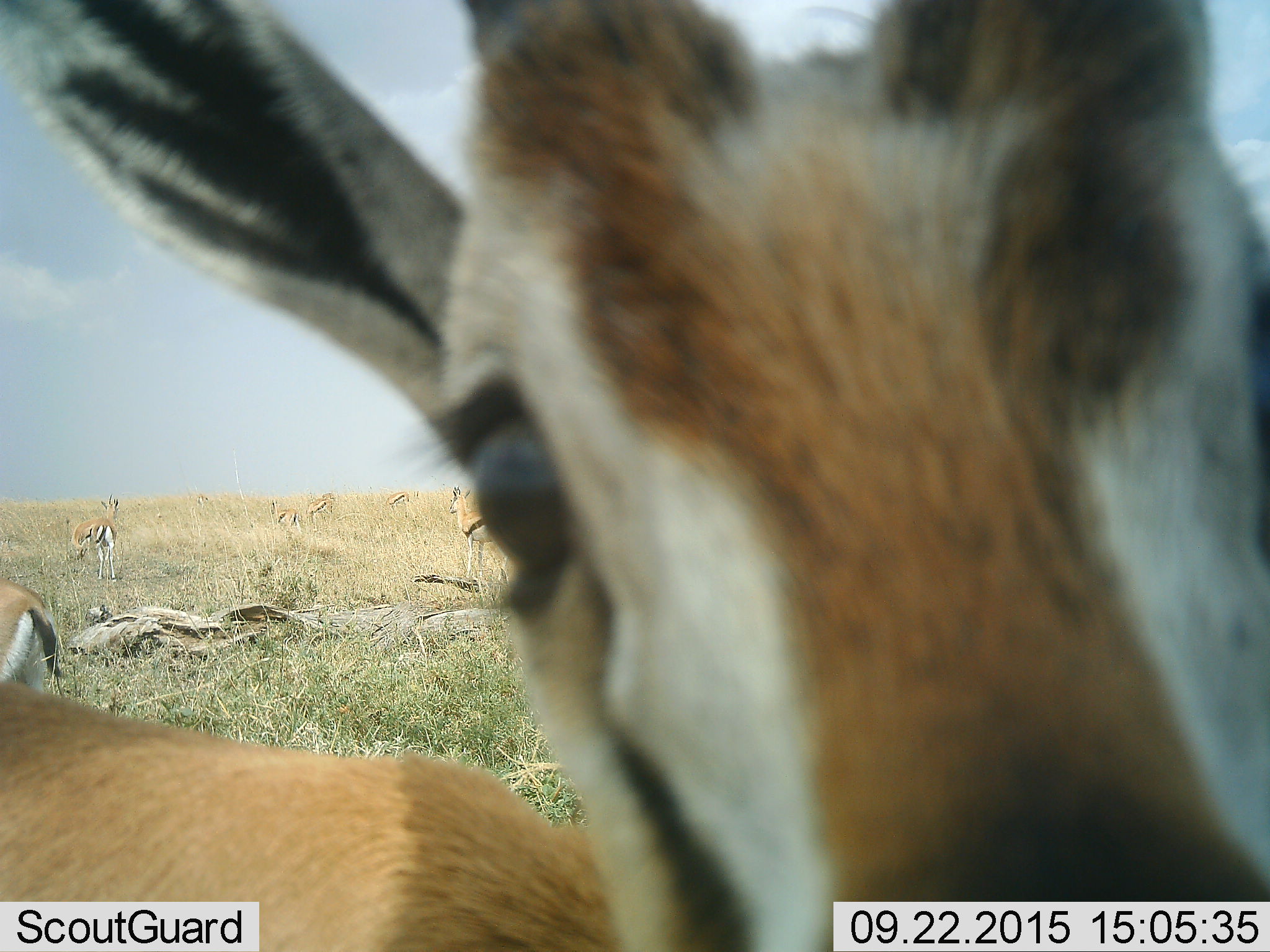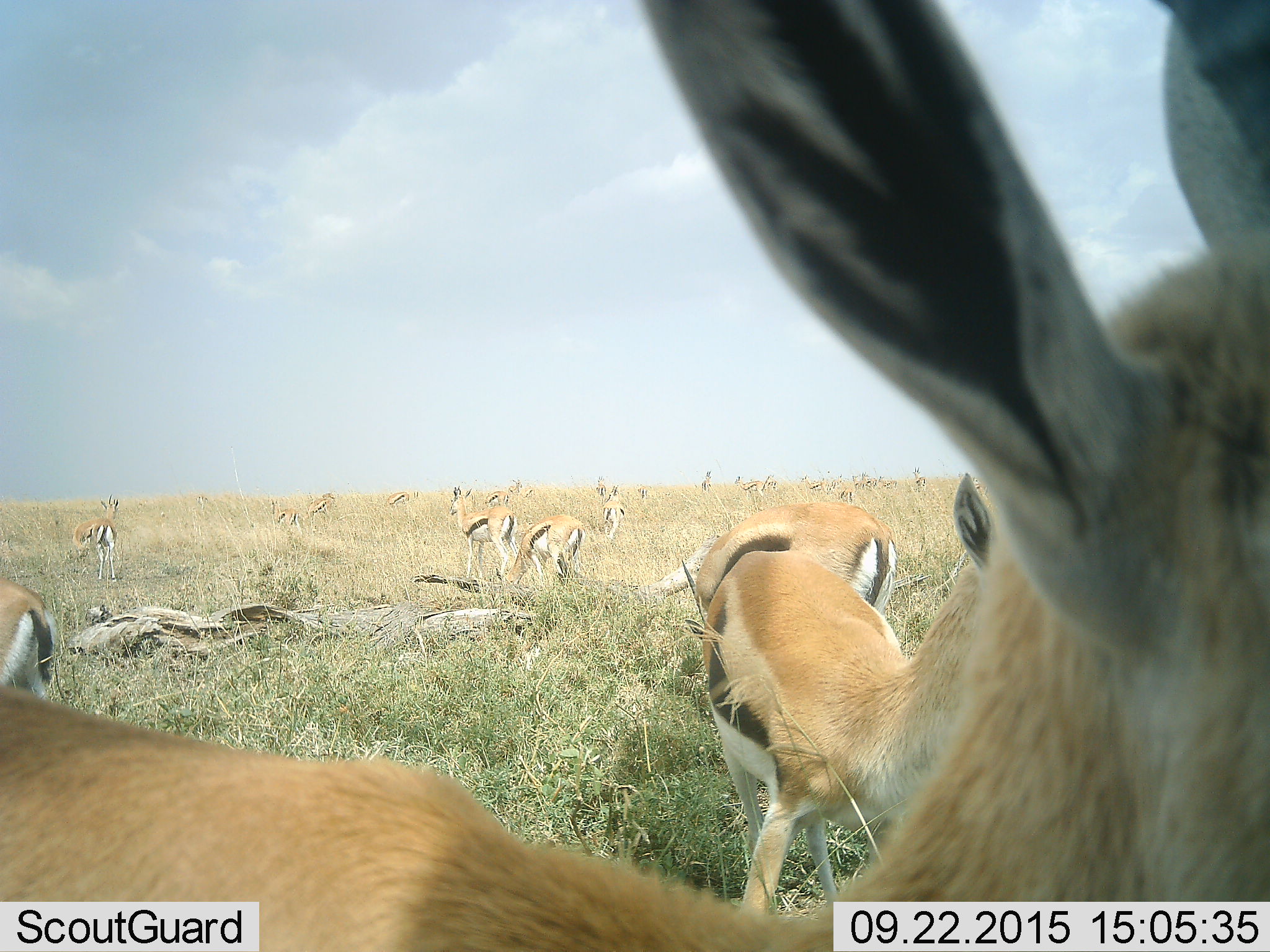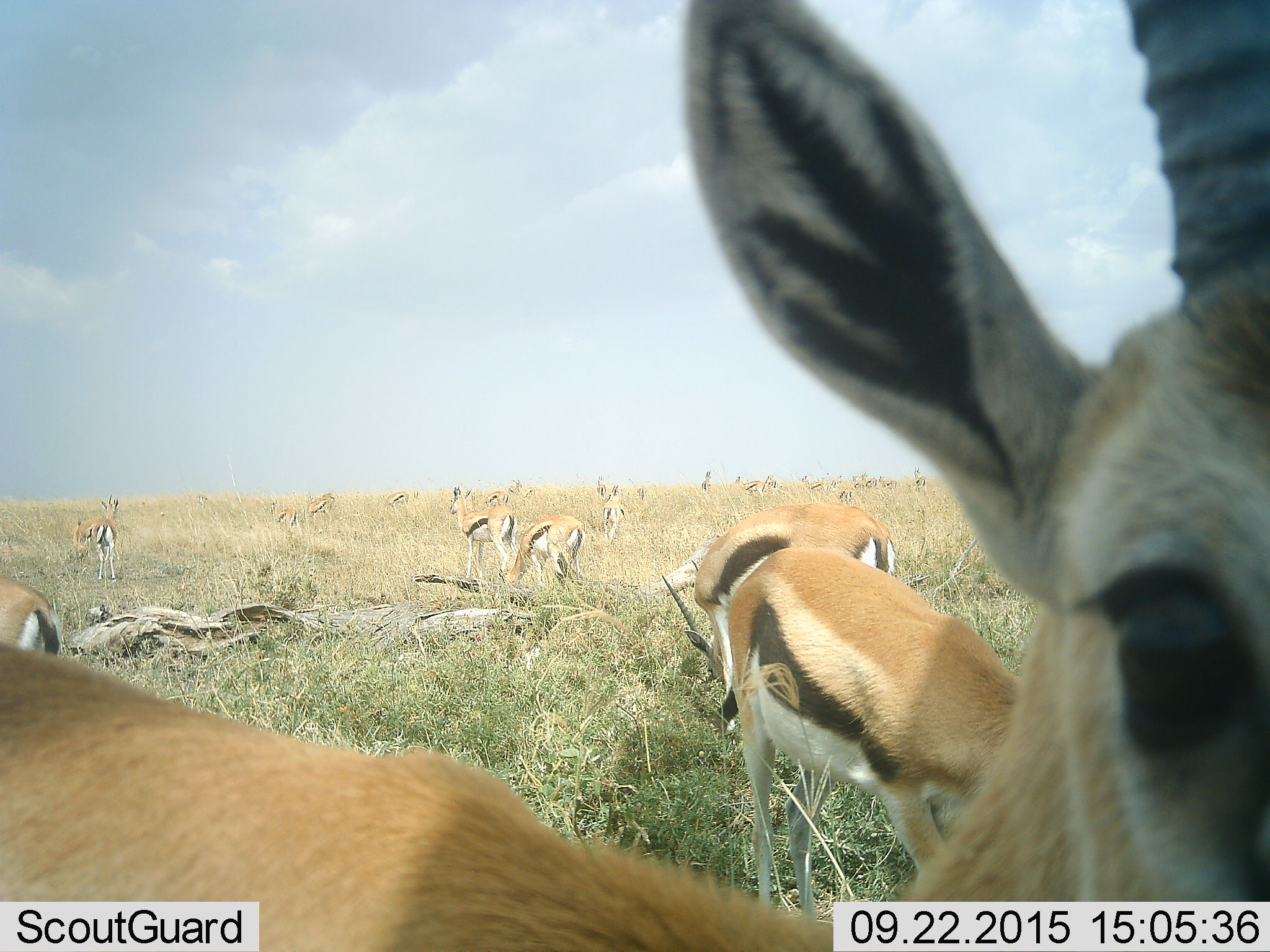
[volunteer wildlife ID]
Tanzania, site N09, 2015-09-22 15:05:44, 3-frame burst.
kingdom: Animalia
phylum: Chordata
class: Mammalia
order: Artiodactyla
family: Bovidae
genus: Eudorcas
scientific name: Eudorcas thomsonii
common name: thomson's gazelle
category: gazellethomsons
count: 11-50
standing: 86%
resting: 0%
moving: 57%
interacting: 29%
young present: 14%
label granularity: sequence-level